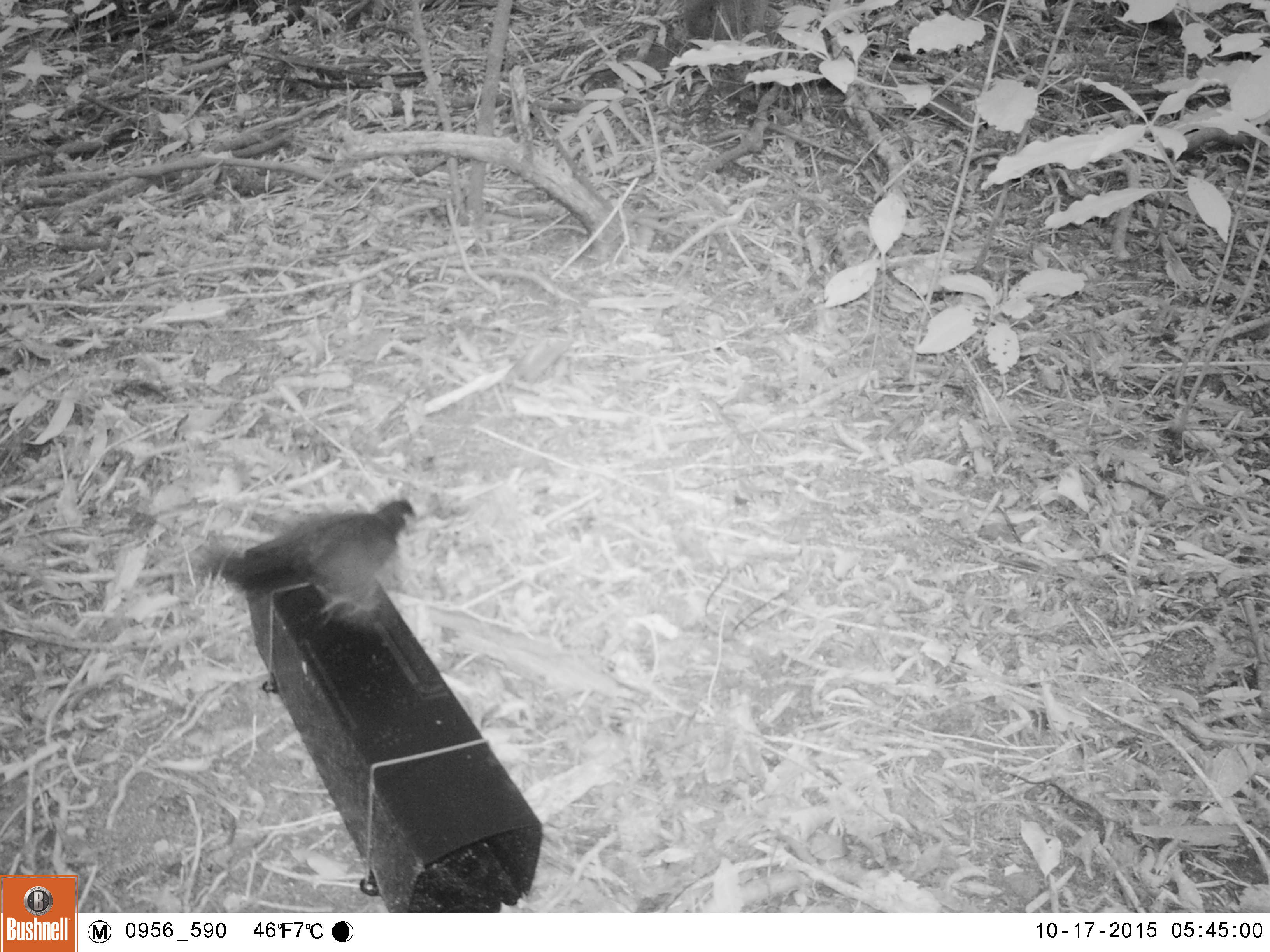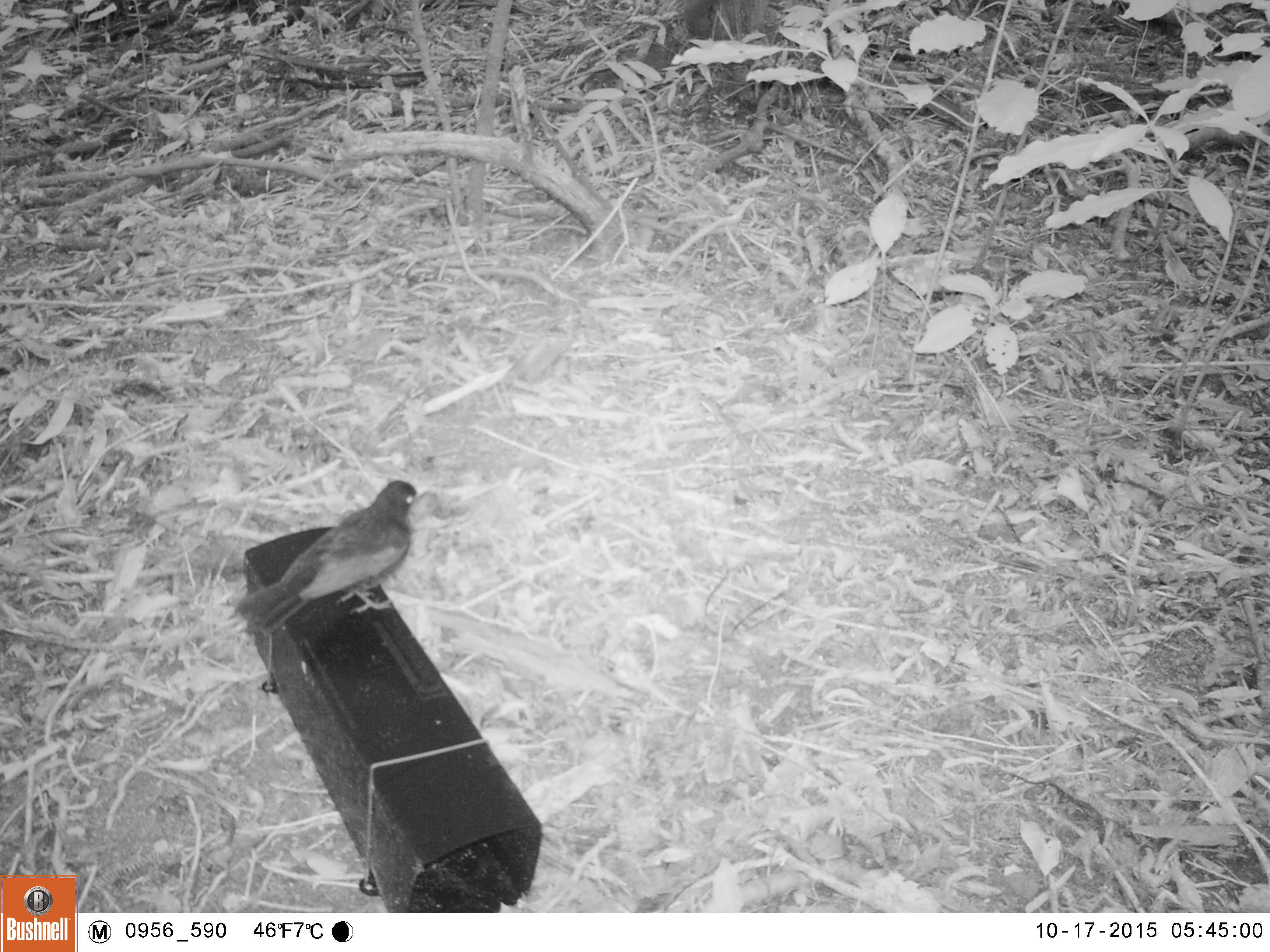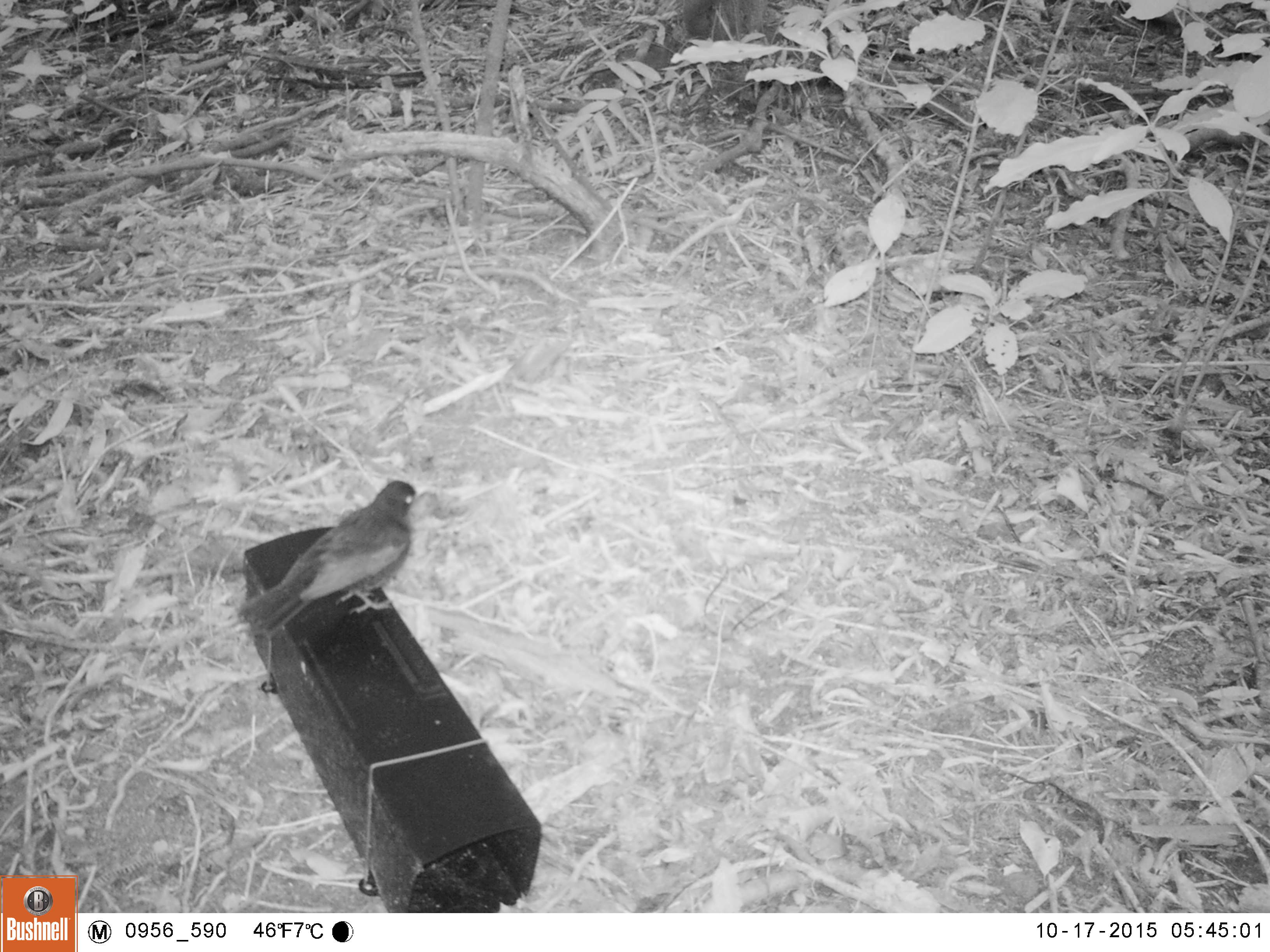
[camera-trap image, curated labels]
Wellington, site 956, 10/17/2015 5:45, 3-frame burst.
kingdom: Animalia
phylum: Chordata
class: Aves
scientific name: Aves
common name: bird